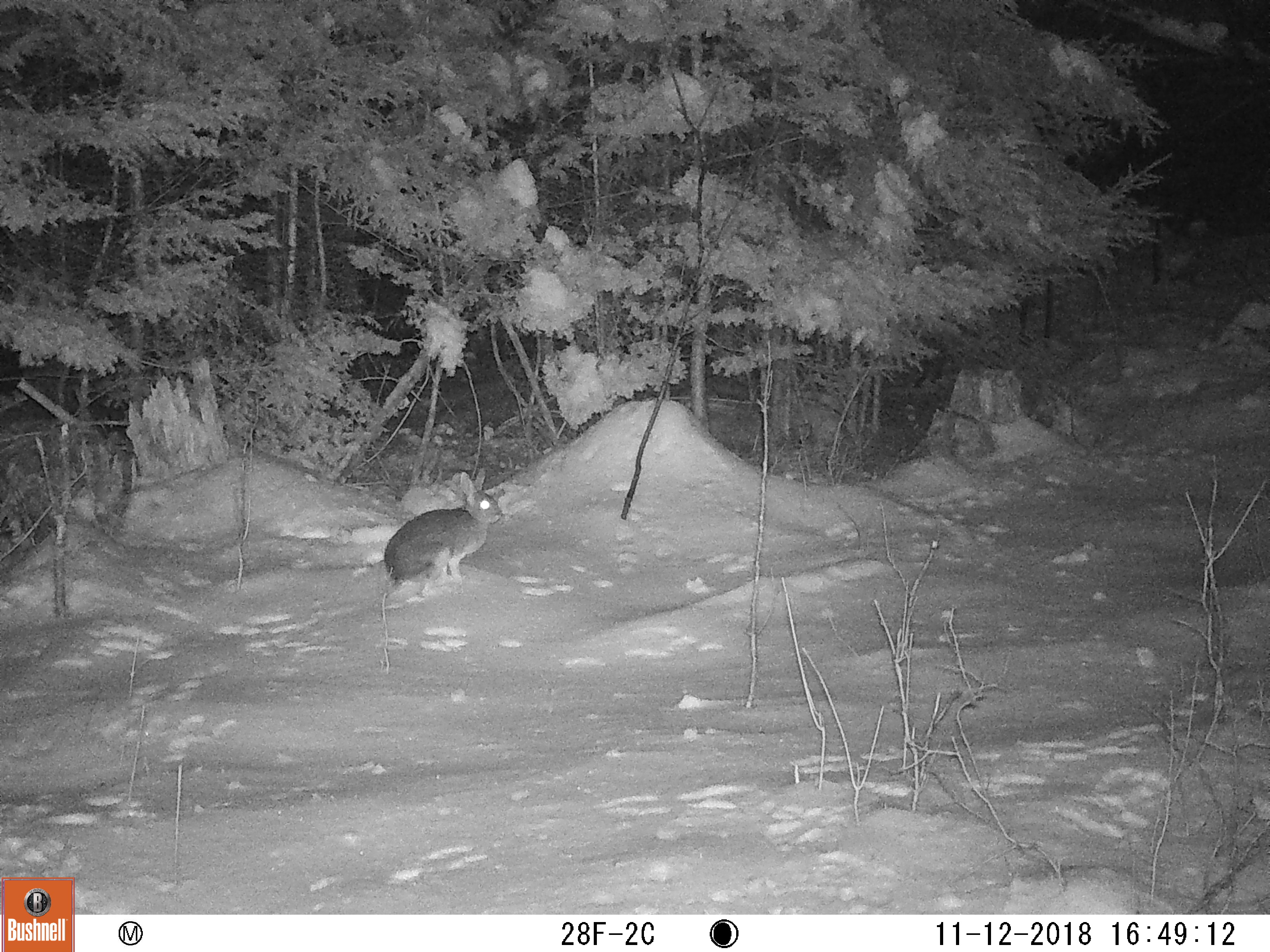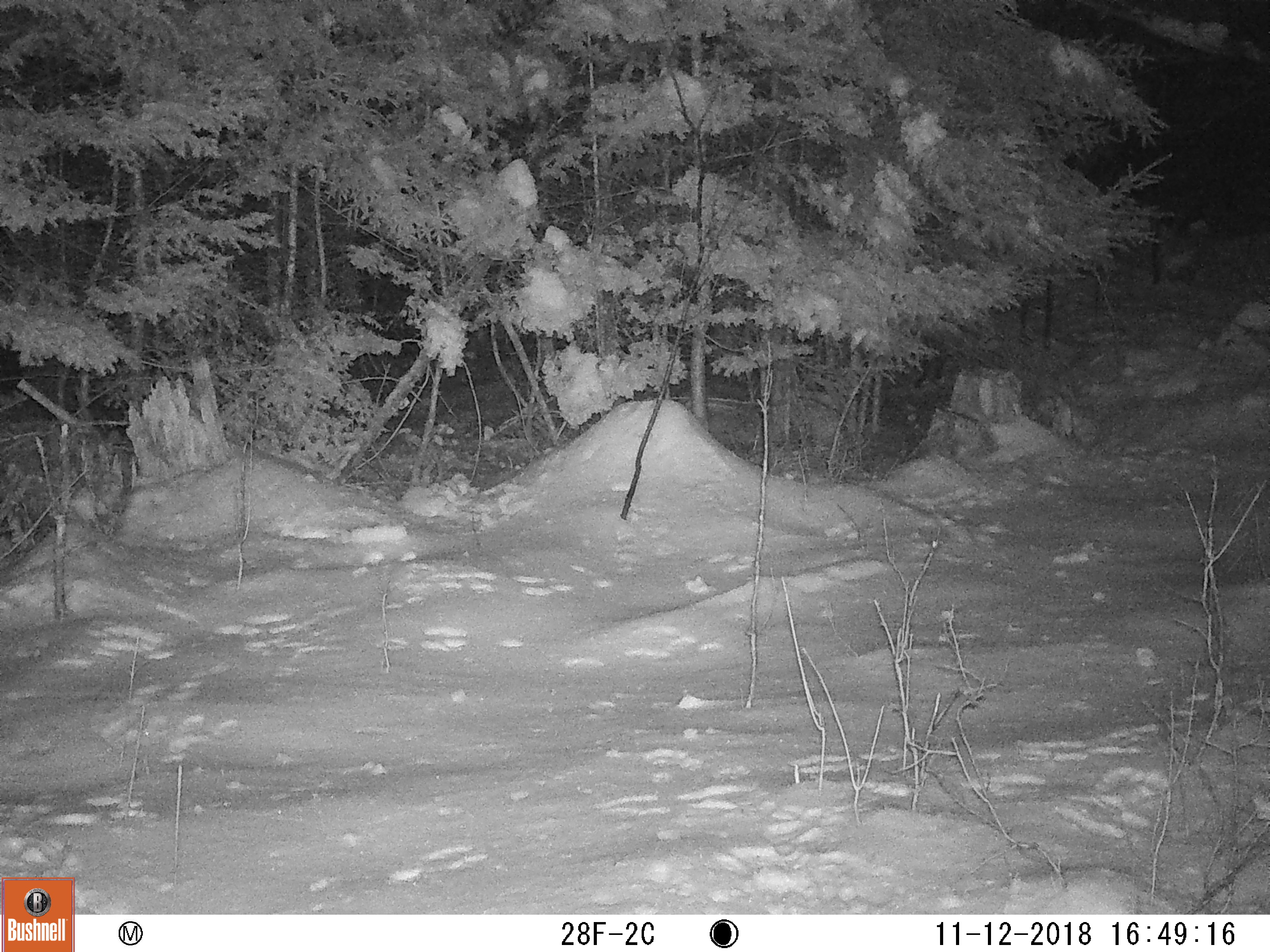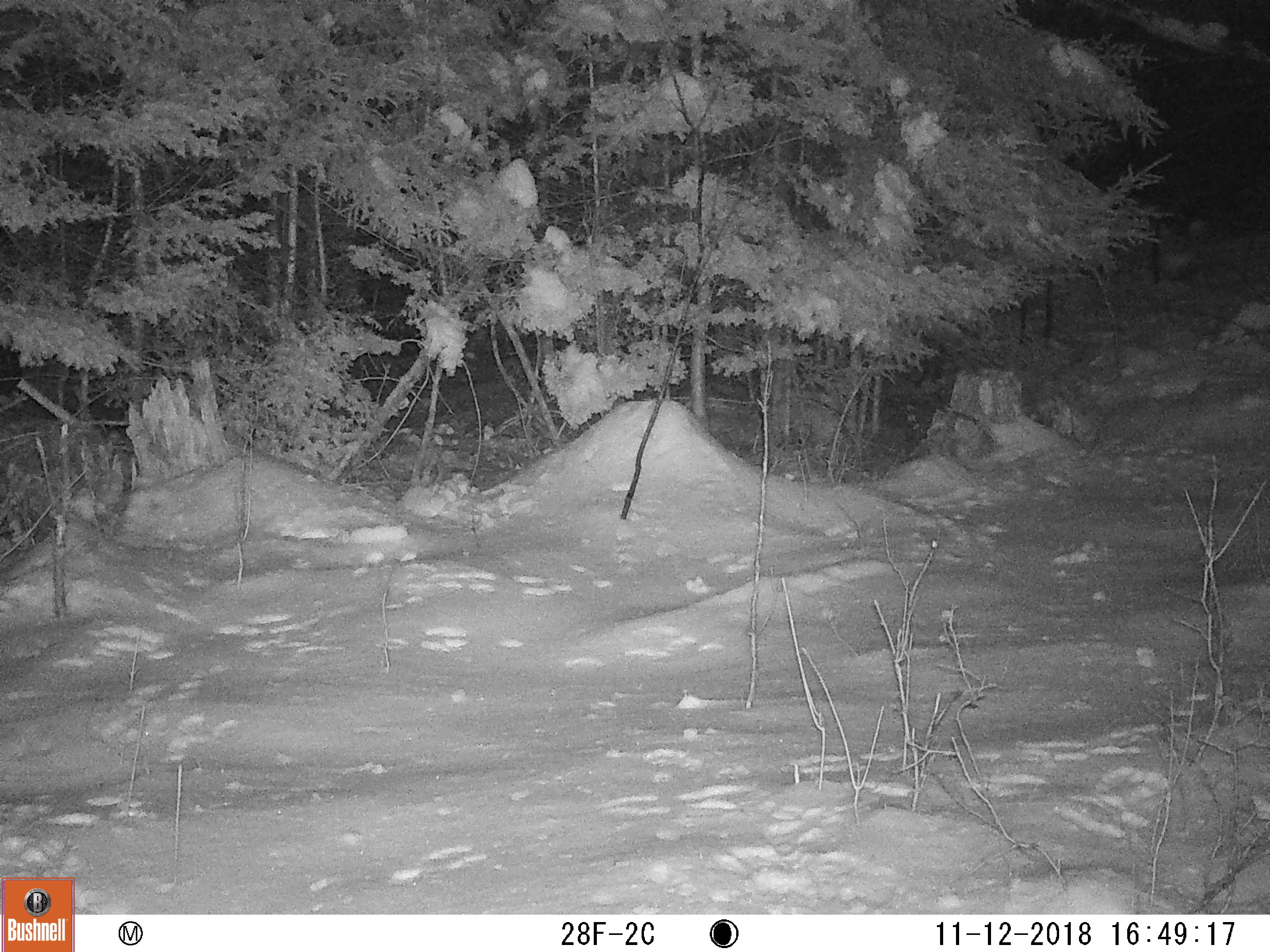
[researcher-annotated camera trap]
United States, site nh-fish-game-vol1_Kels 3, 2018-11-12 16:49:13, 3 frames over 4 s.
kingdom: Animalia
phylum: Chordata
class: Mammalia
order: Lagomorpha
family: Leporidae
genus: Lepus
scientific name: Lepus americanus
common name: snowshoe hare